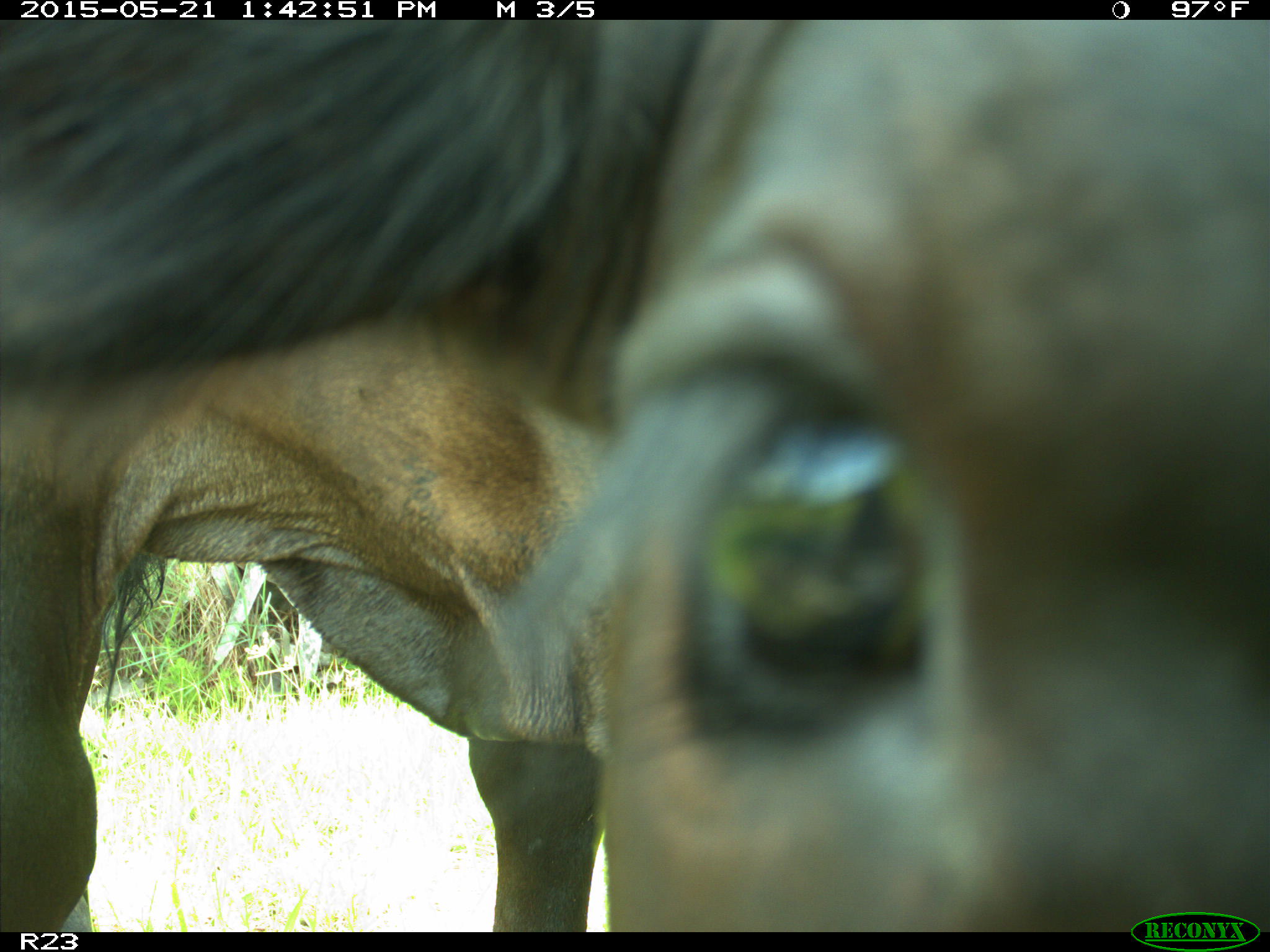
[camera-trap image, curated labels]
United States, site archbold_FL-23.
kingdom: Animalia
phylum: Chordata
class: Mammalia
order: Artiodactyla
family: Bovidae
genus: Bos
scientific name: Bos taurus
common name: domestic cow